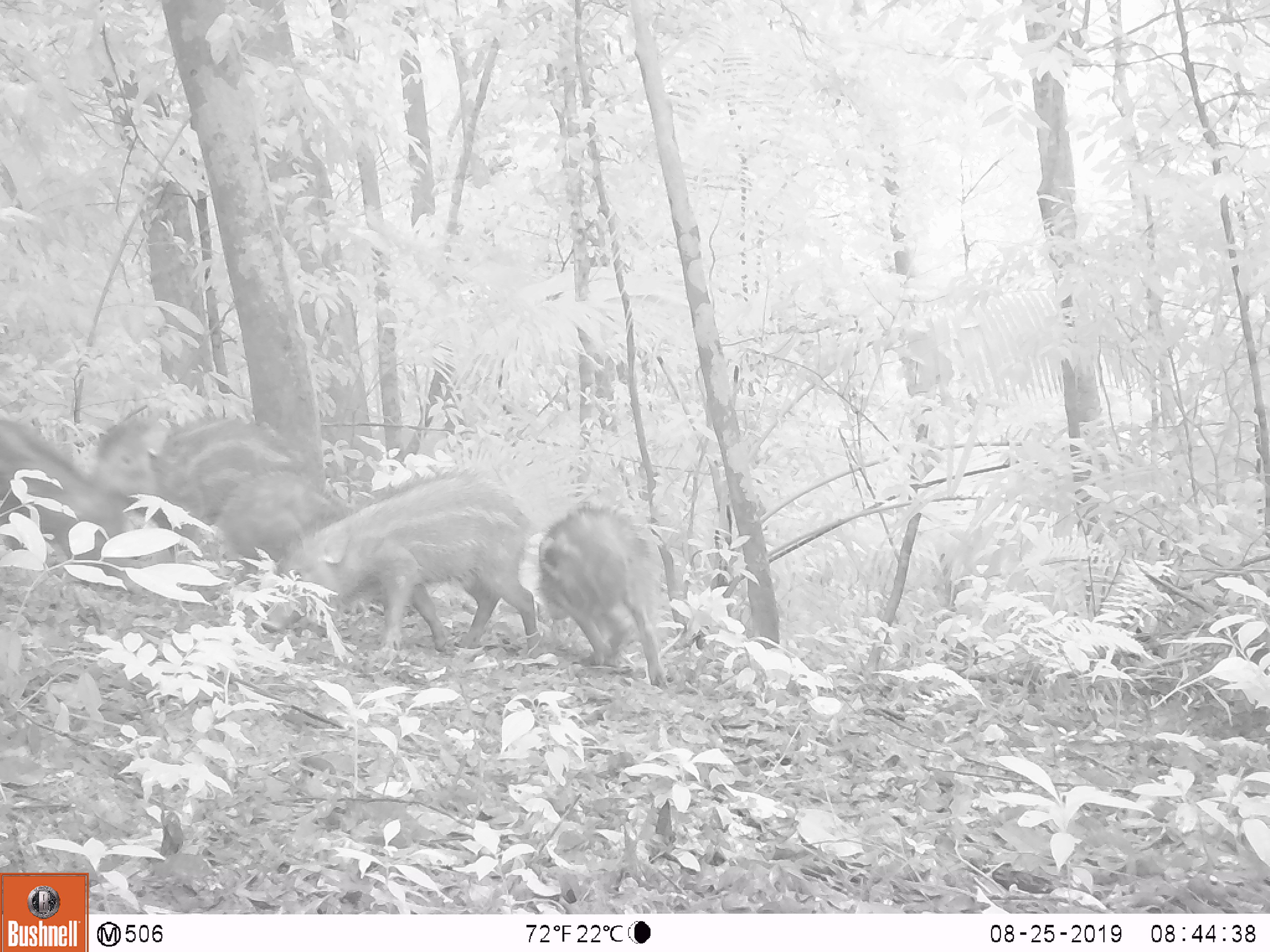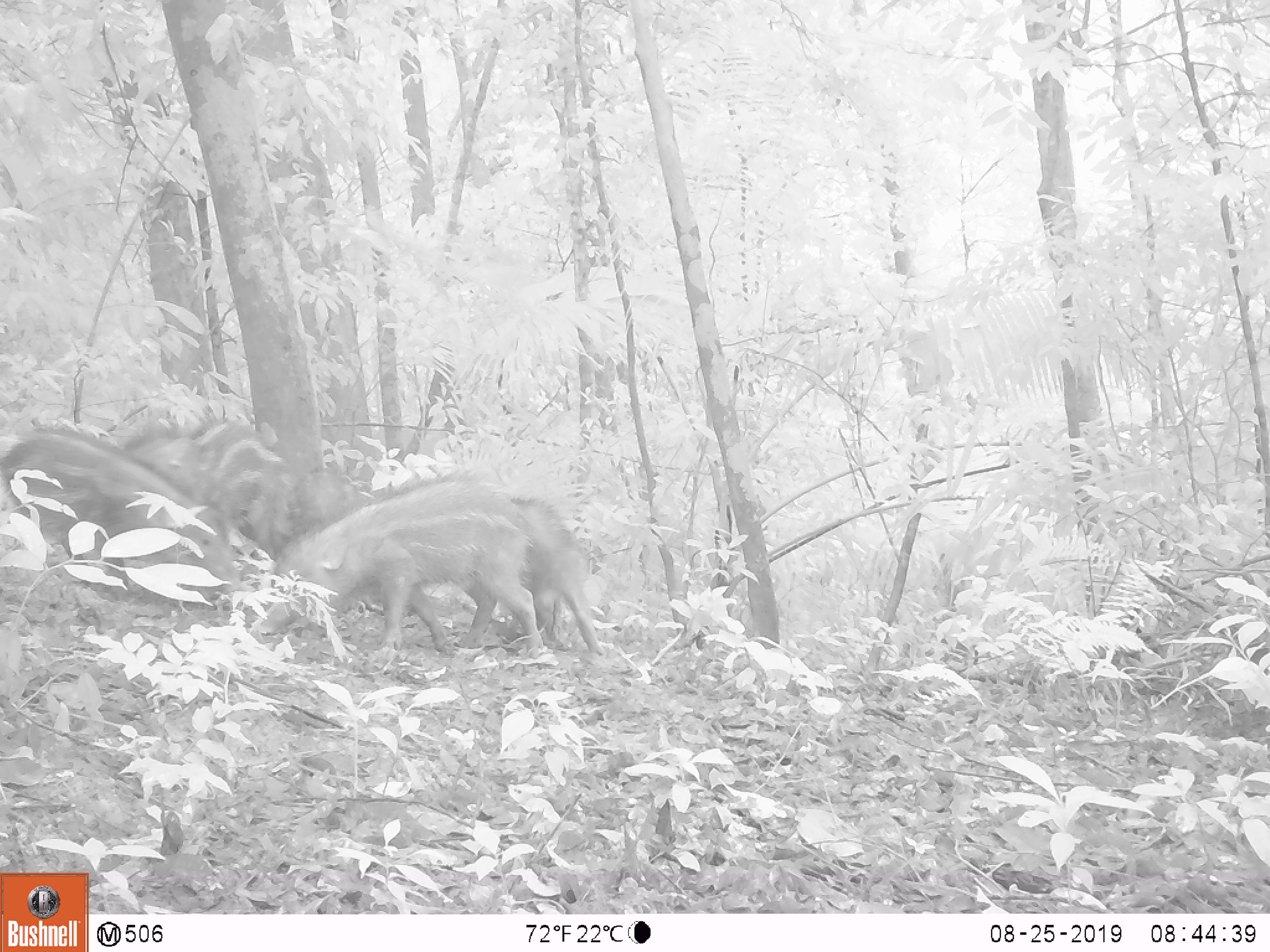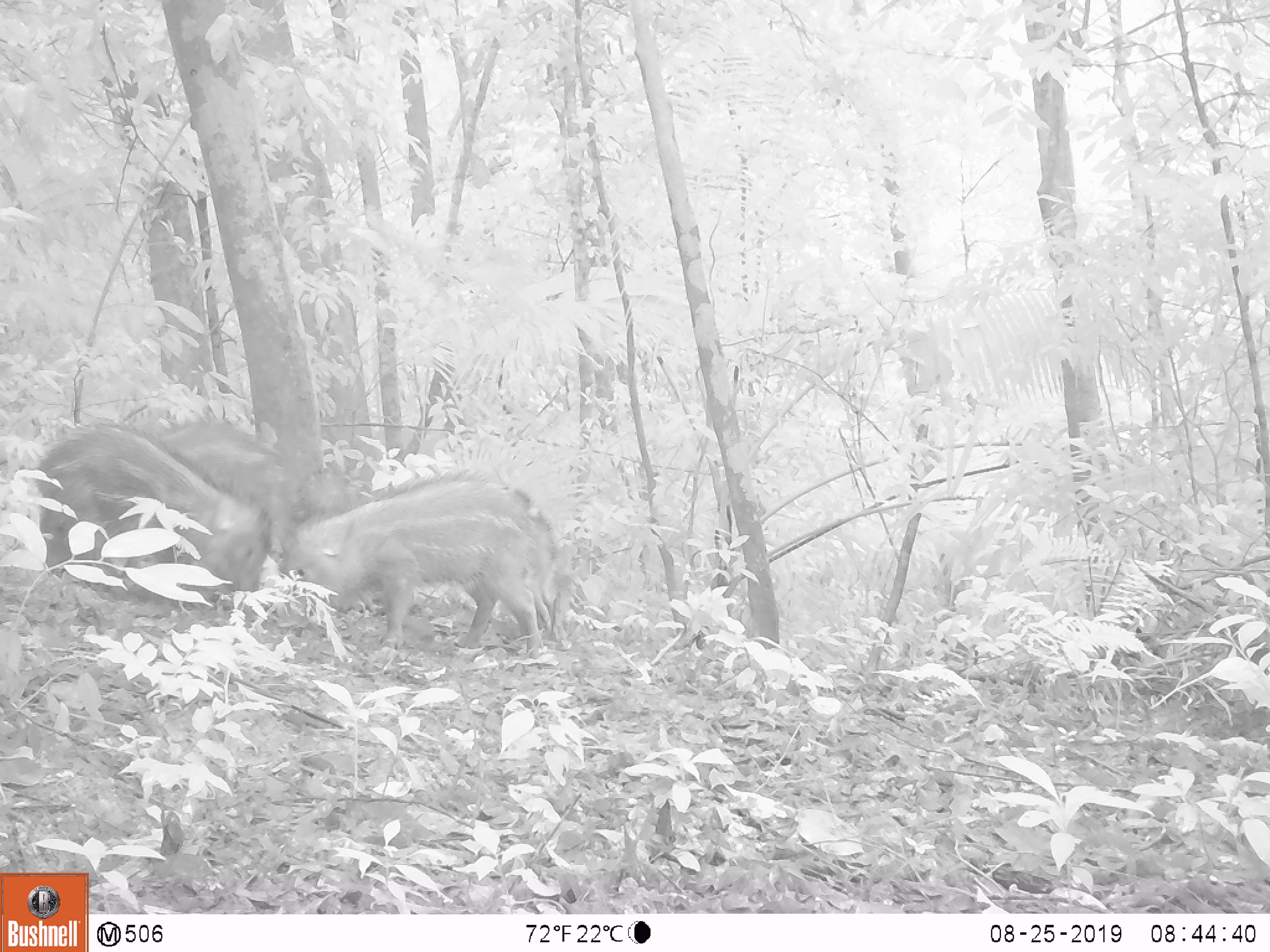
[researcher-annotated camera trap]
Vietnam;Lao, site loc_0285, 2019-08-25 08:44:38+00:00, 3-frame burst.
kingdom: Animalia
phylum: Chordata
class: Mammalia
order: Artiodactyla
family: Suidae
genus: Sus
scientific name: Sus scrofa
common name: eurasian wild pig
Eurasian wild pig (Sus scrofa). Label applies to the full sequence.